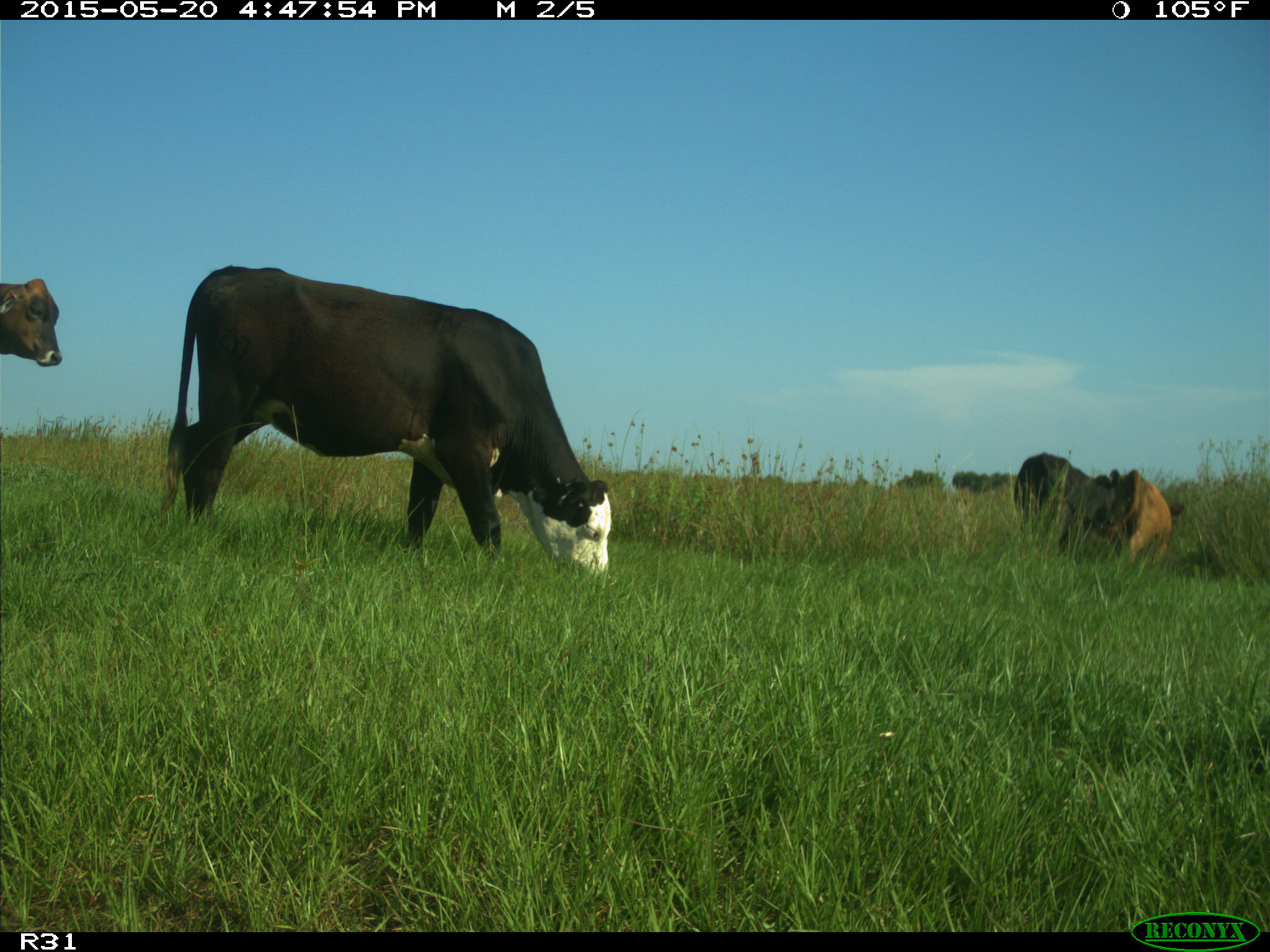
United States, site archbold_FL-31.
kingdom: Animalia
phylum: Chordata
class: Mammalia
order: Artiodactyla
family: Bovidae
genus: Bos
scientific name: Bos taurus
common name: domestic cow